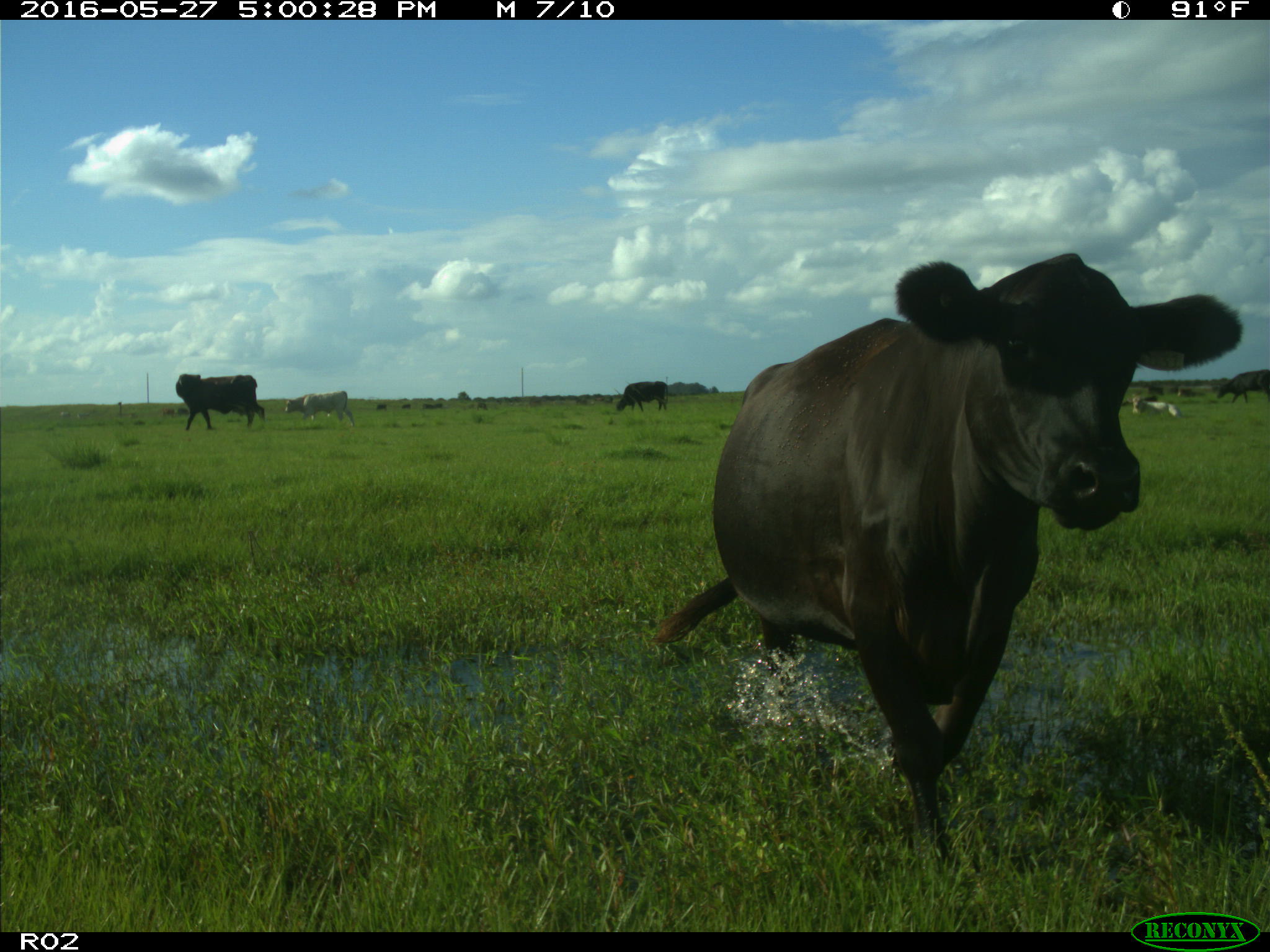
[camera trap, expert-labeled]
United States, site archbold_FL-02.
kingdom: Animalia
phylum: Chordata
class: Mammalia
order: Artiodactyla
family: Bovidae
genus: Bos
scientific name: Bos taurus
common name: domestic cow